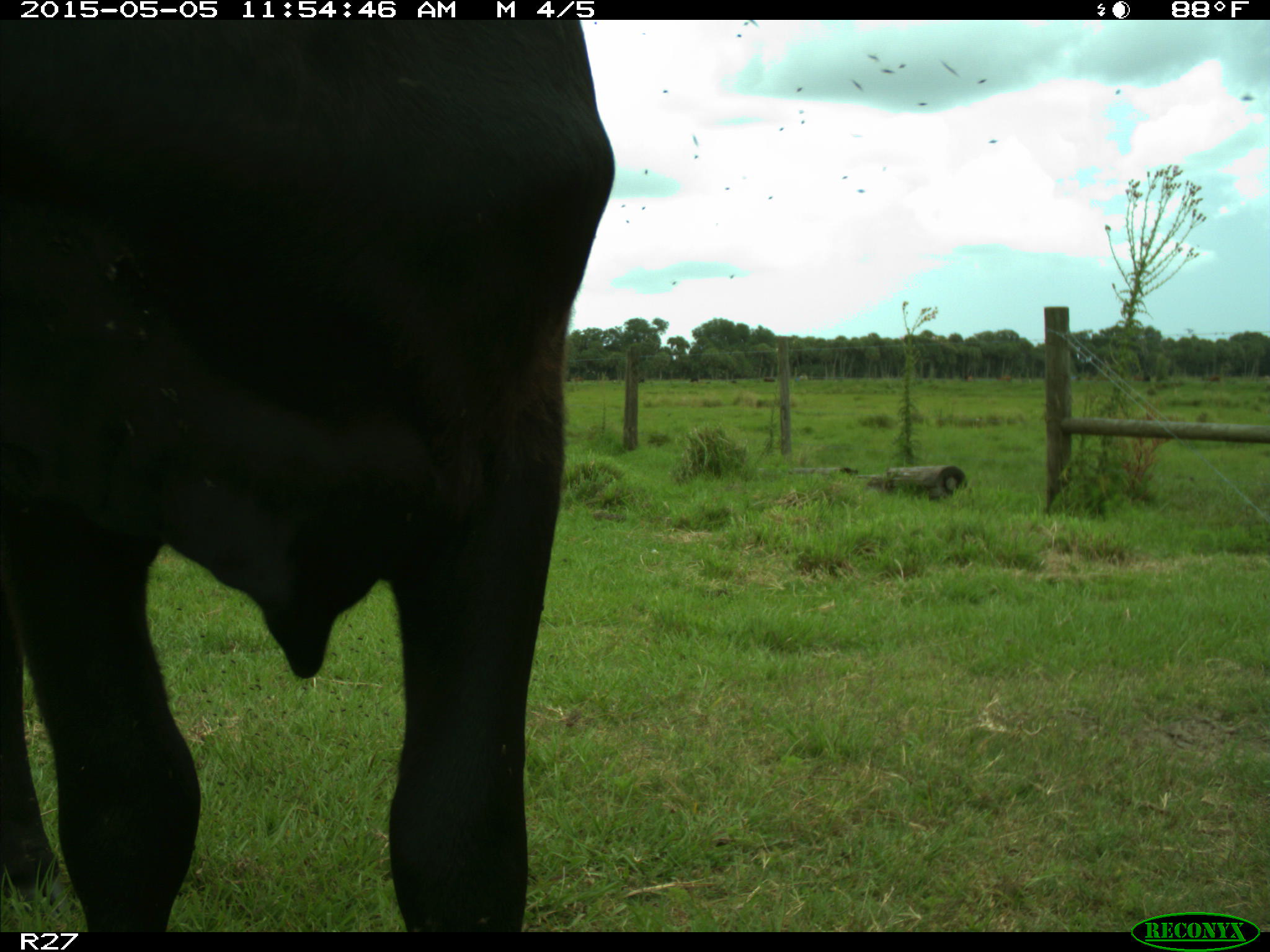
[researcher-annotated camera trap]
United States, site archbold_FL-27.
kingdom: Animalia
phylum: Chordata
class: Mammalia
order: Artiodactyla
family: Bovidae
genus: Bos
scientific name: Bos taurus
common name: domestic cow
Bos taurus (domestic cow).